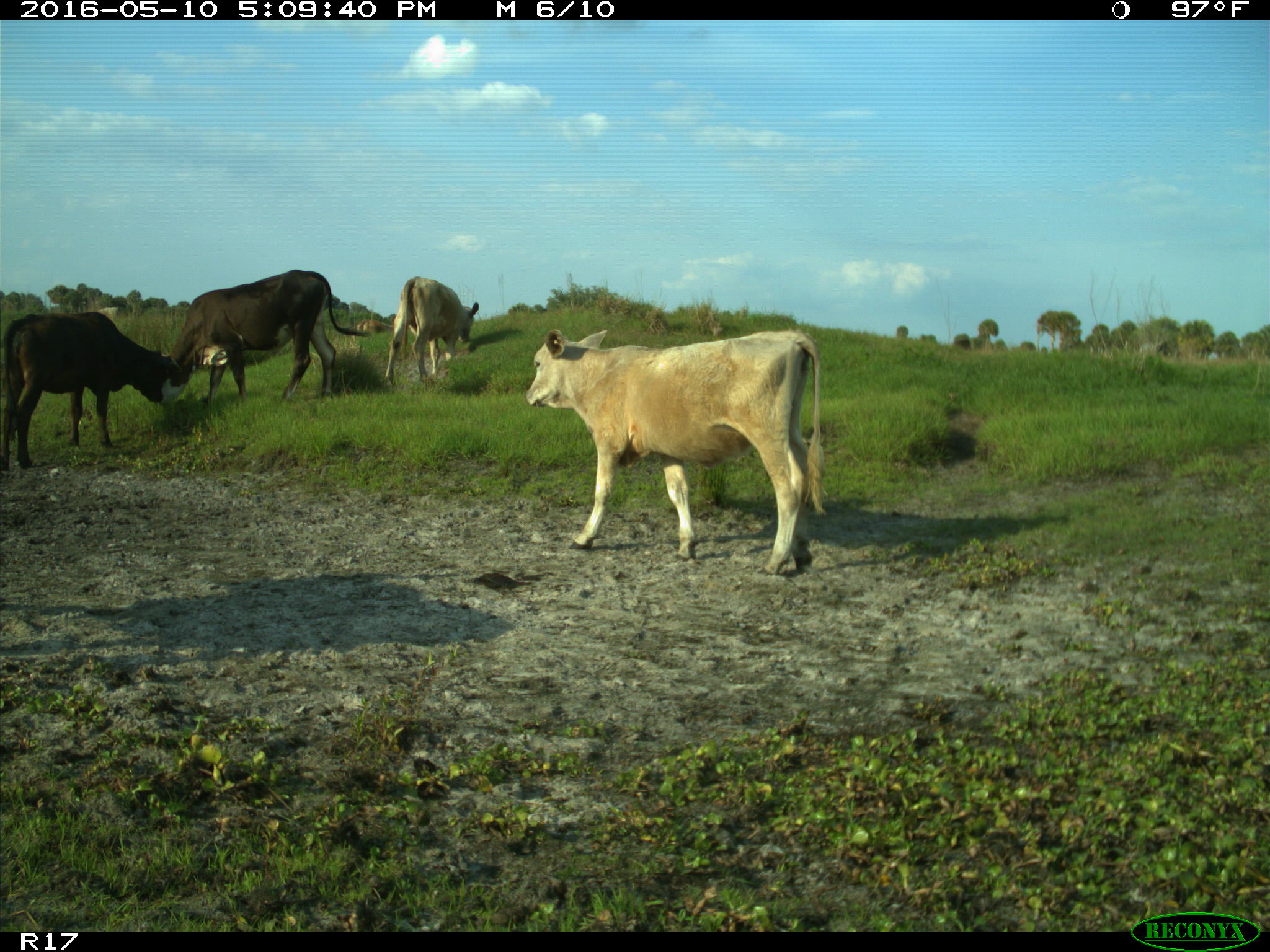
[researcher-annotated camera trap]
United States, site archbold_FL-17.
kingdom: Animalia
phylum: Chordata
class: Mammalia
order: Artiodactyla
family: Bovidae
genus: Bos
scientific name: Bos taurus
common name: domestic cow